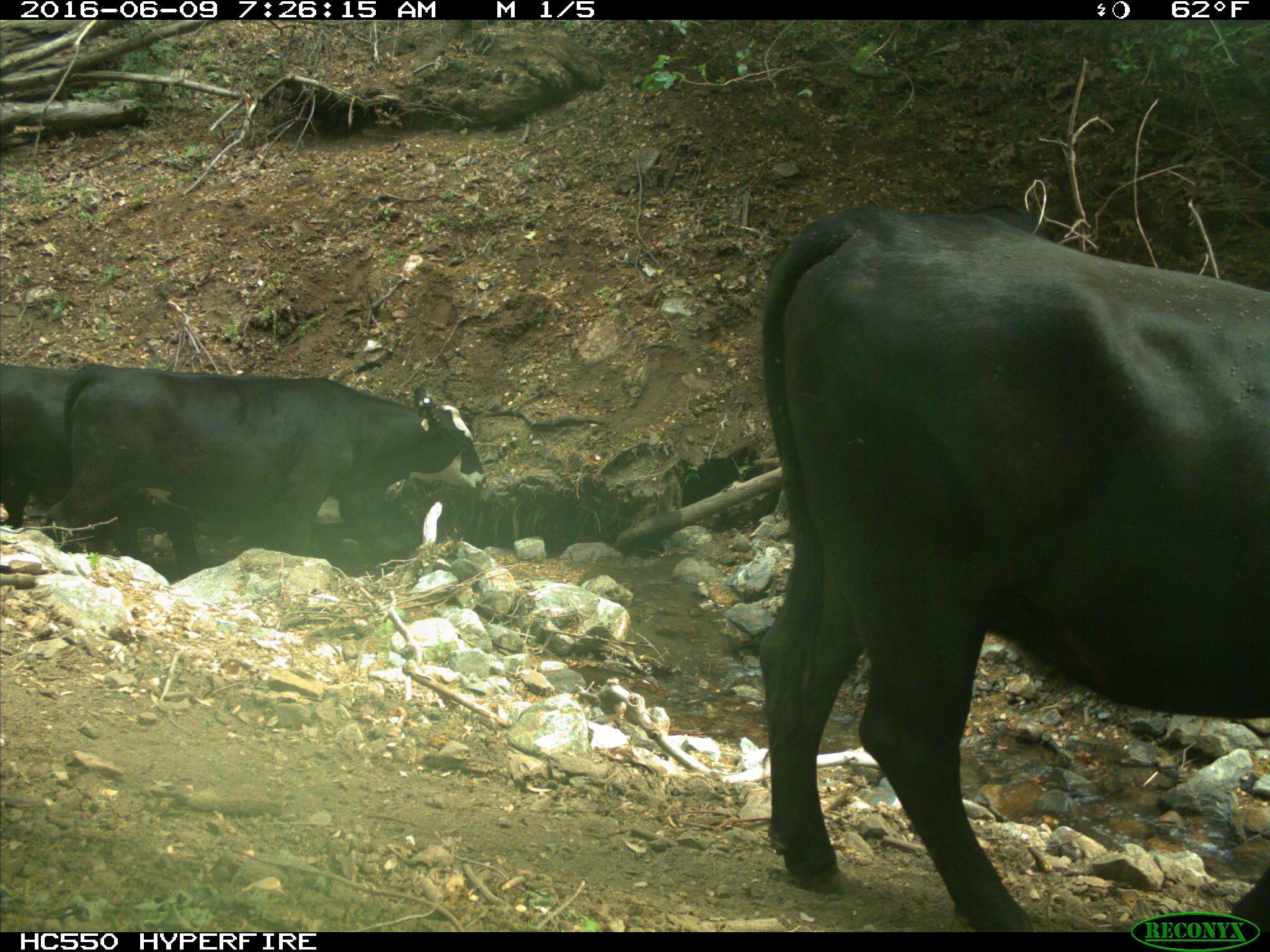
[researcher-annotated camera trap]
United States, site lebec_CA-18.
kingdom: Animalia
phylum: Chordata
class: Mammalia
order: Artiodactyla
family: Bovidae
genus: Bos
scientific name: Bos taurus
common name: domestic cow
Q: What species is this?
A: Bos taurus (domestic cow).